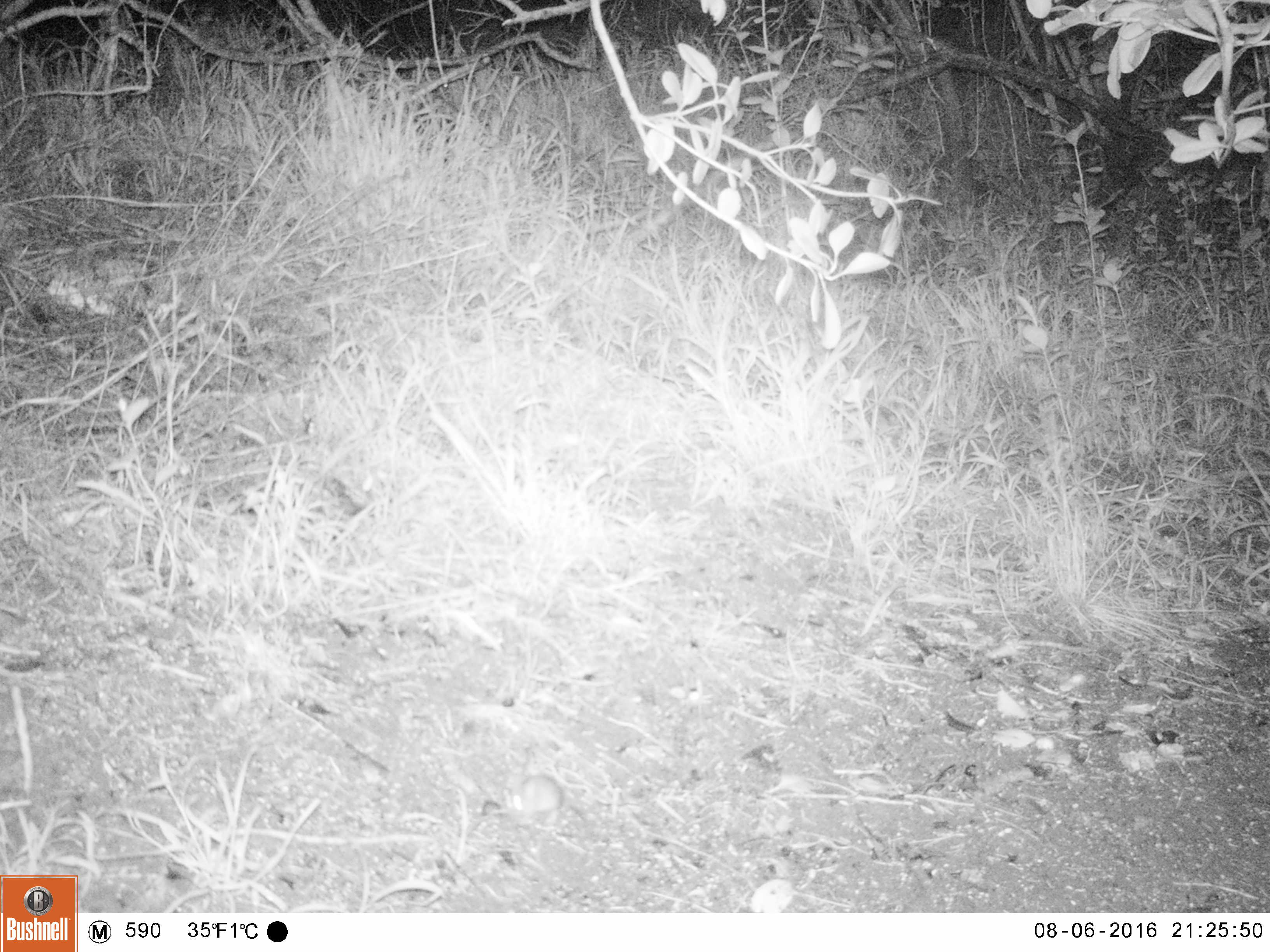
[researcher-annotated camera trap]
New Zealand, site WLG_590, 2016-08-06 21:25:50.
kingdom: Animalia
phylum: Chordata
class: Mammalia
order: Rodentia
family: Muridae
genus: Mus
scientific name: Mus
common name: mouse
Mouse (Mus).